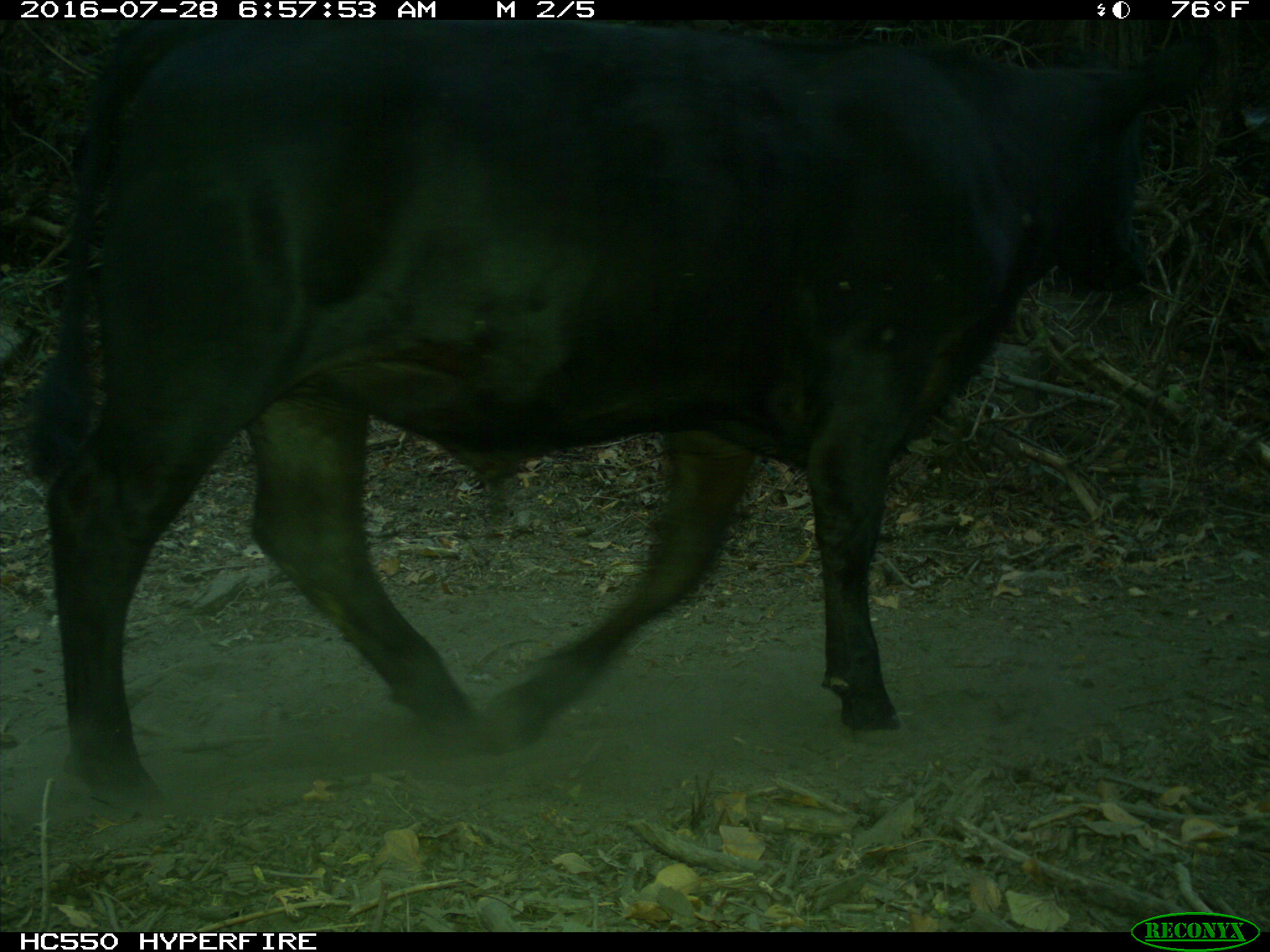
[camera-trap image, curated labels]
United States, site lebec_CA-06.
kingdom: Animalia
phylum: Chordata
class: Mammalia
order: Artiodactyla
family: Bovidae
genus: Bos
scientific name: Bos taurus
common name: domestic cow